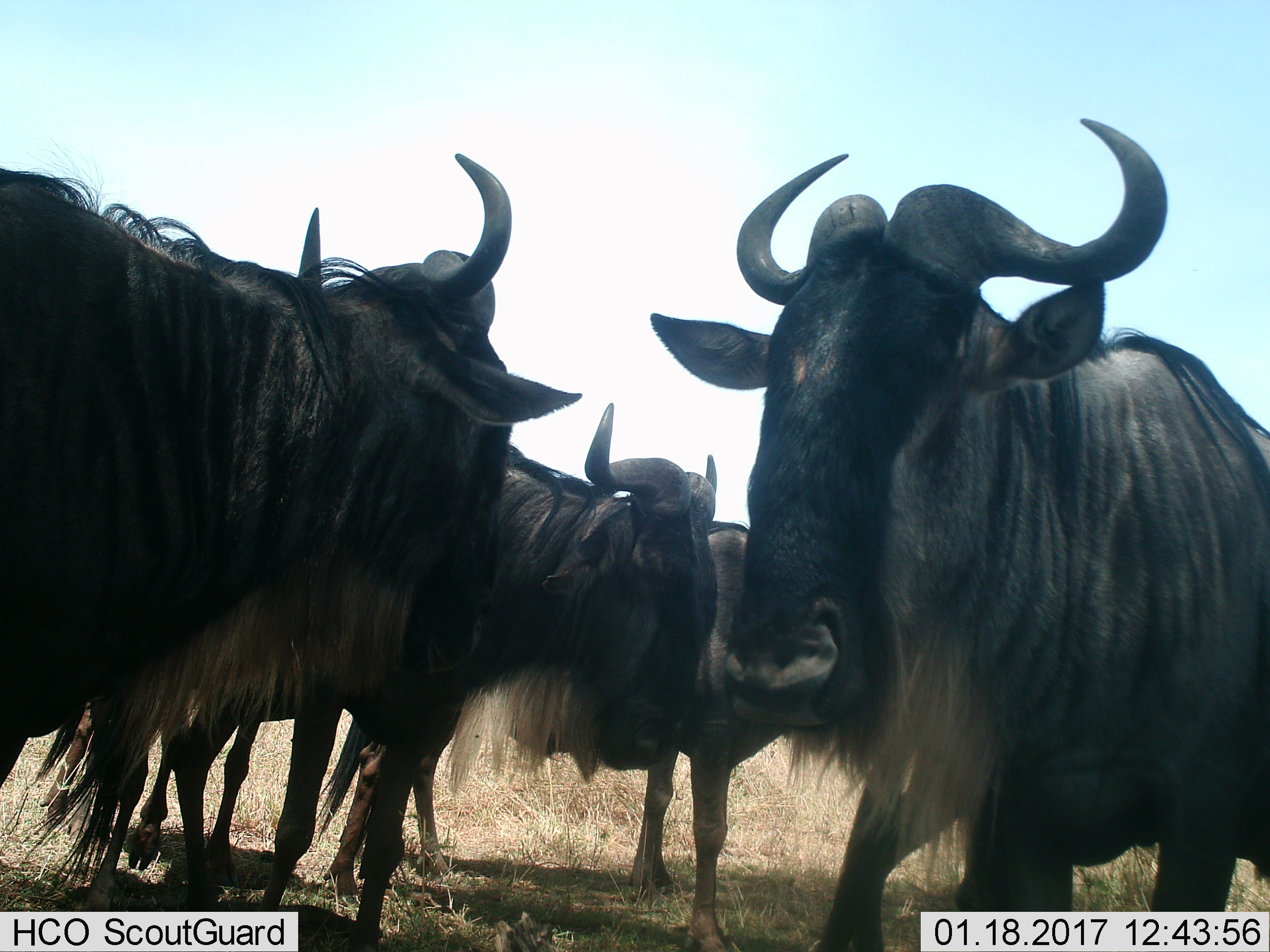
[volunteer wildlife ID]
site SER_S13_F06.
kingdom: Animalia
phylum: Chordata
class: Mammalia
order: Artiodactyla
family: Bovidae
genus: Connochaetes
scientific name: Connochaetes taurinus taurinus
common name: blue wildebeest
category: wildebeestblue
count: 4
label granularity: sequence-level